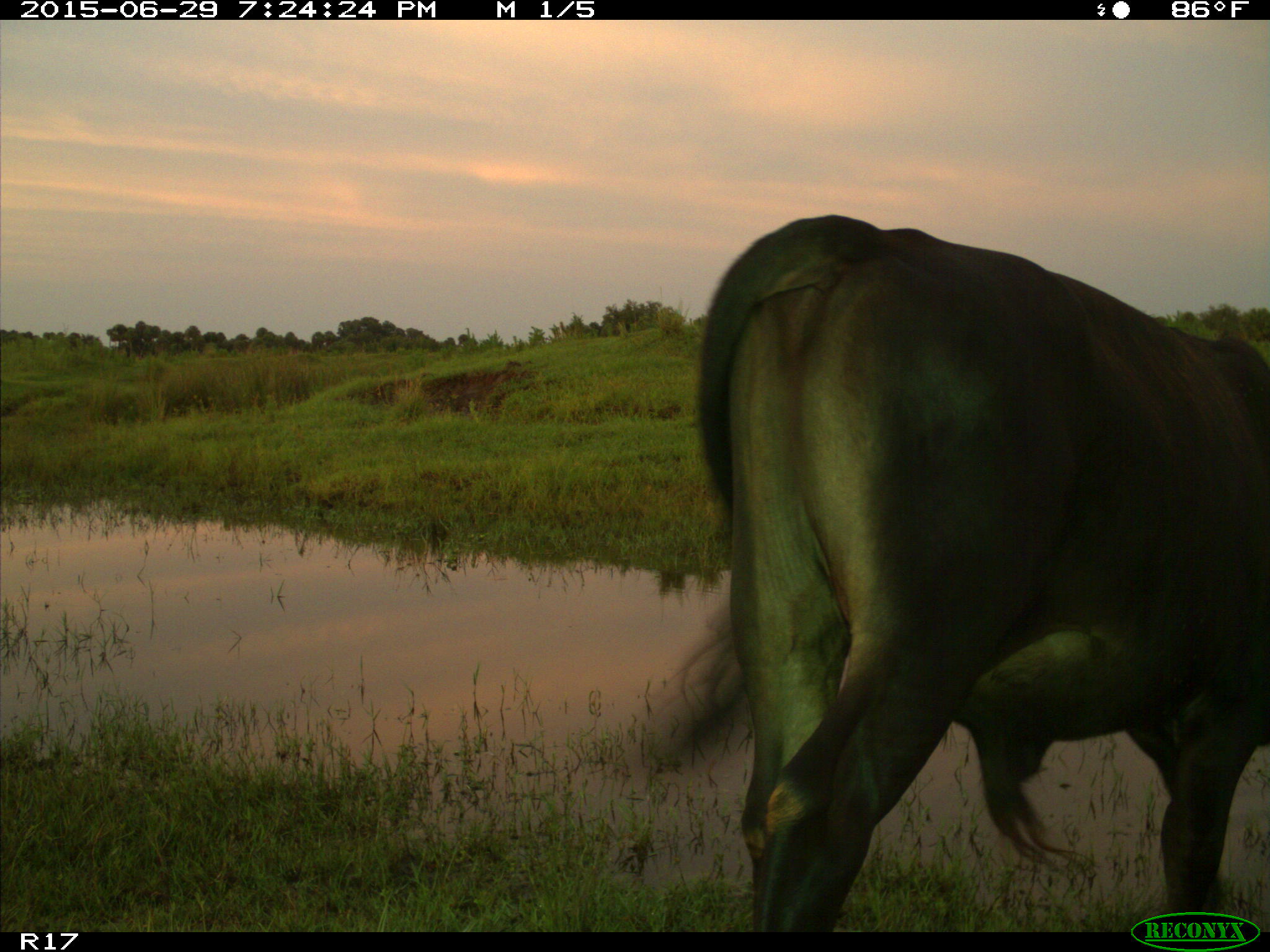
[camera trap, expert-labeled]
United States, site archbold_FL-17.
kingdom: Animalia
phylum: Chordata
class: Mammalia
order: Artiodactyla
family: Bovidae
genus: Bos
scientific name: Bos taurus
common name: domestic cow